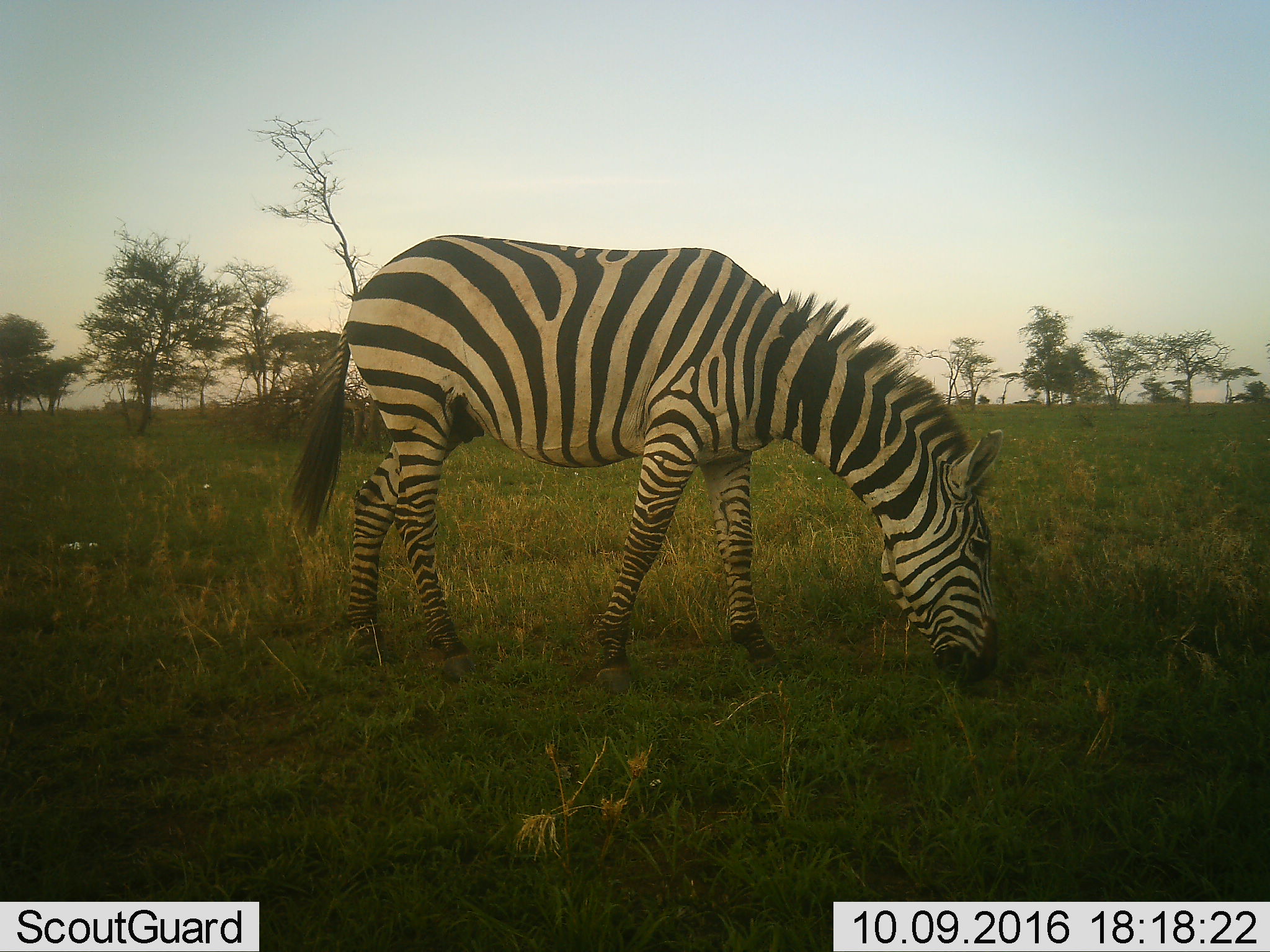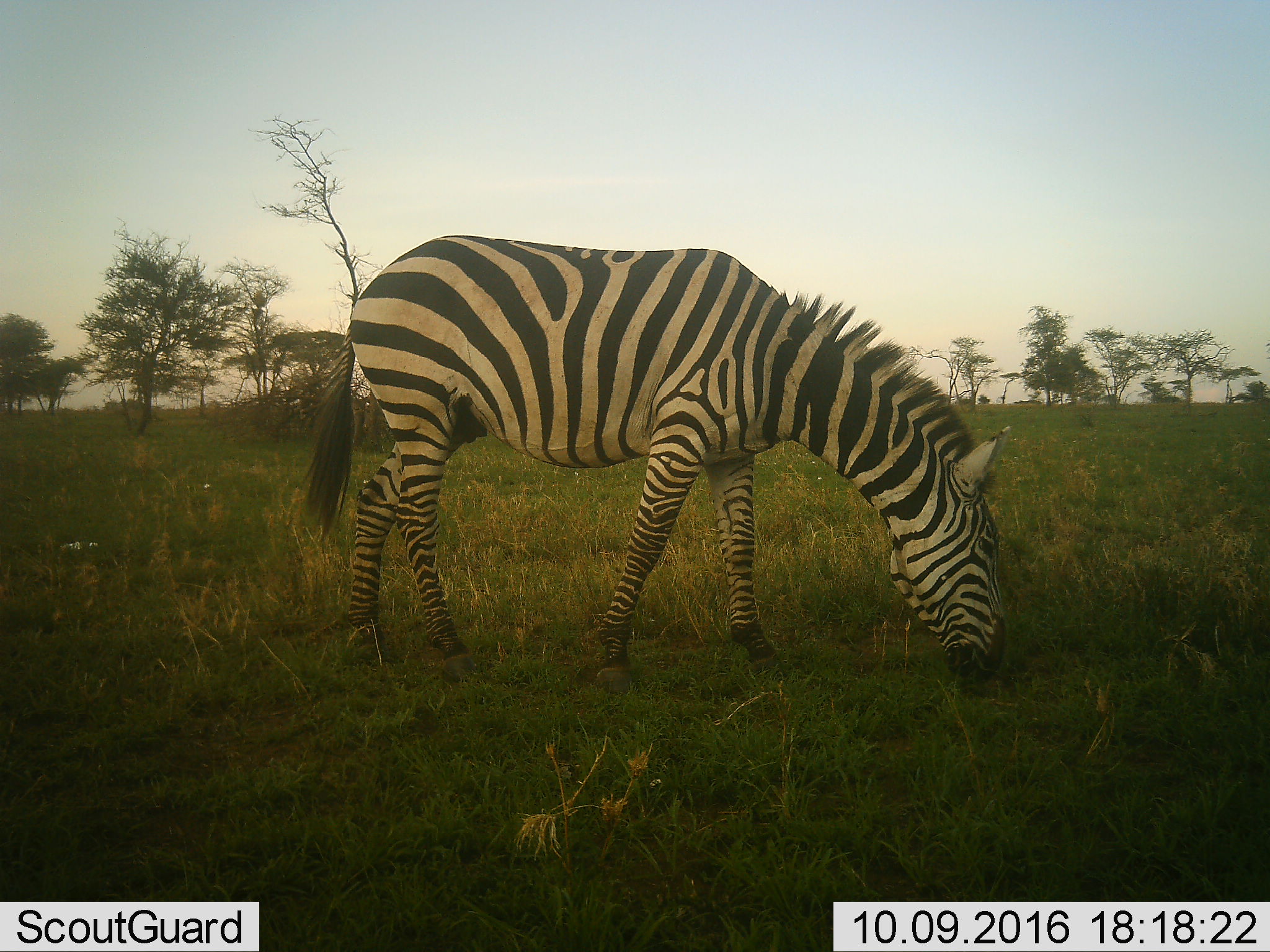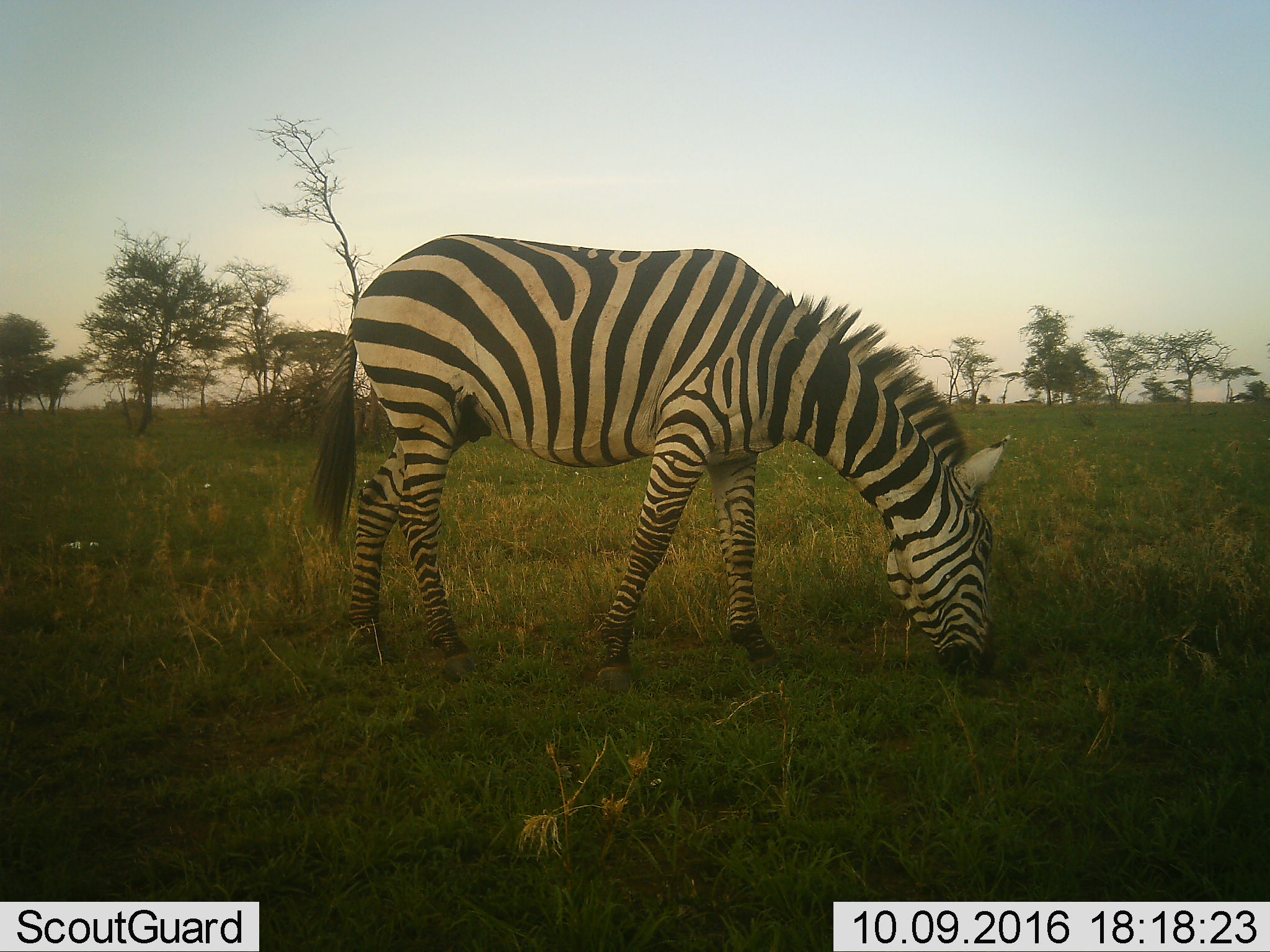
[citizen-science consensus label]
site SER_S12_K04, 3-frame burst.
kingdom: Animalia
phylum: Chordata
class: Mammalia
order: Perissodactyla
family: Equidae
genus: Equus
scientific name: Equus quagga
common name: plains zebra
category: zebraplains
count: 1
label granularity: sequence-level